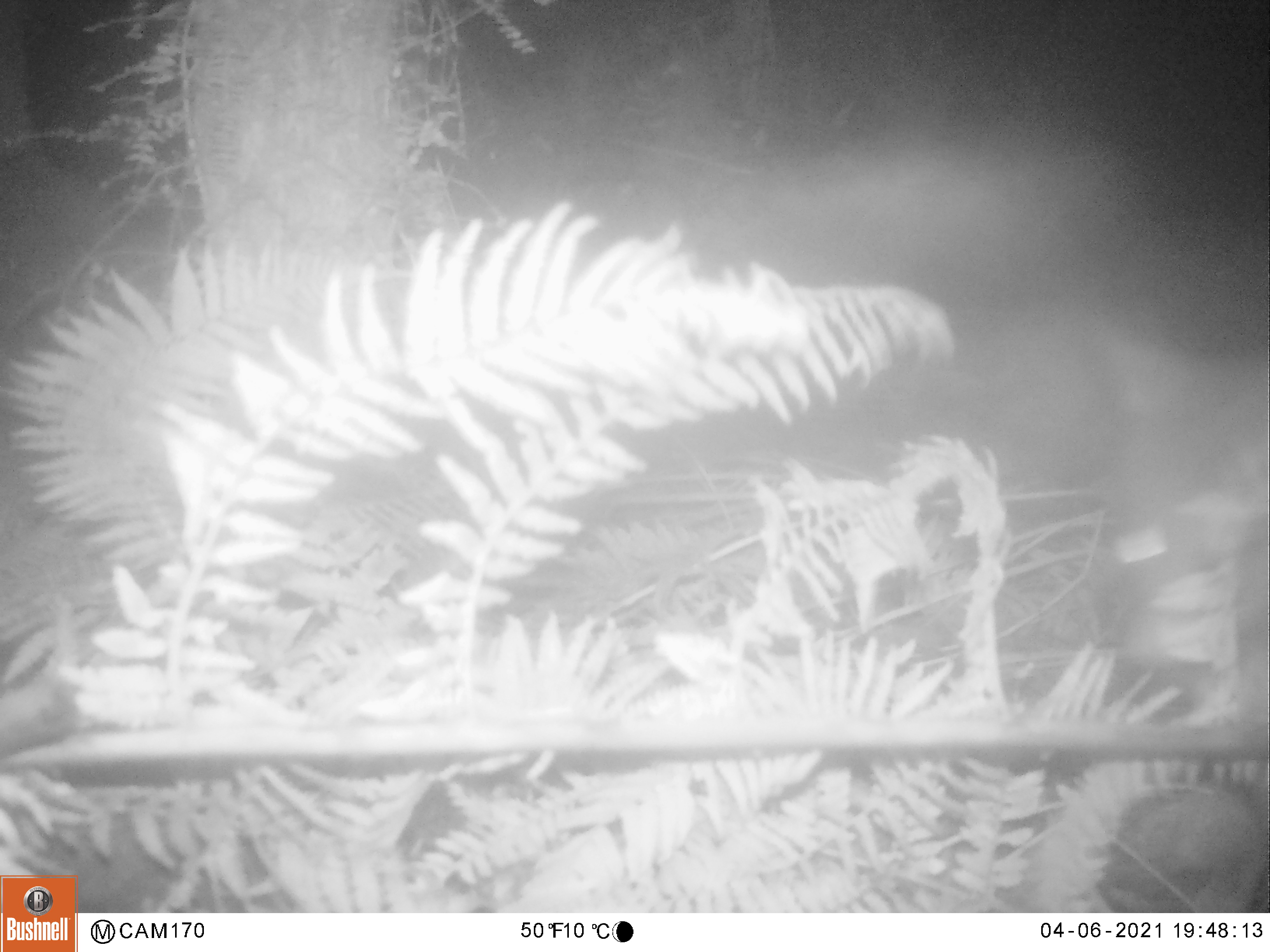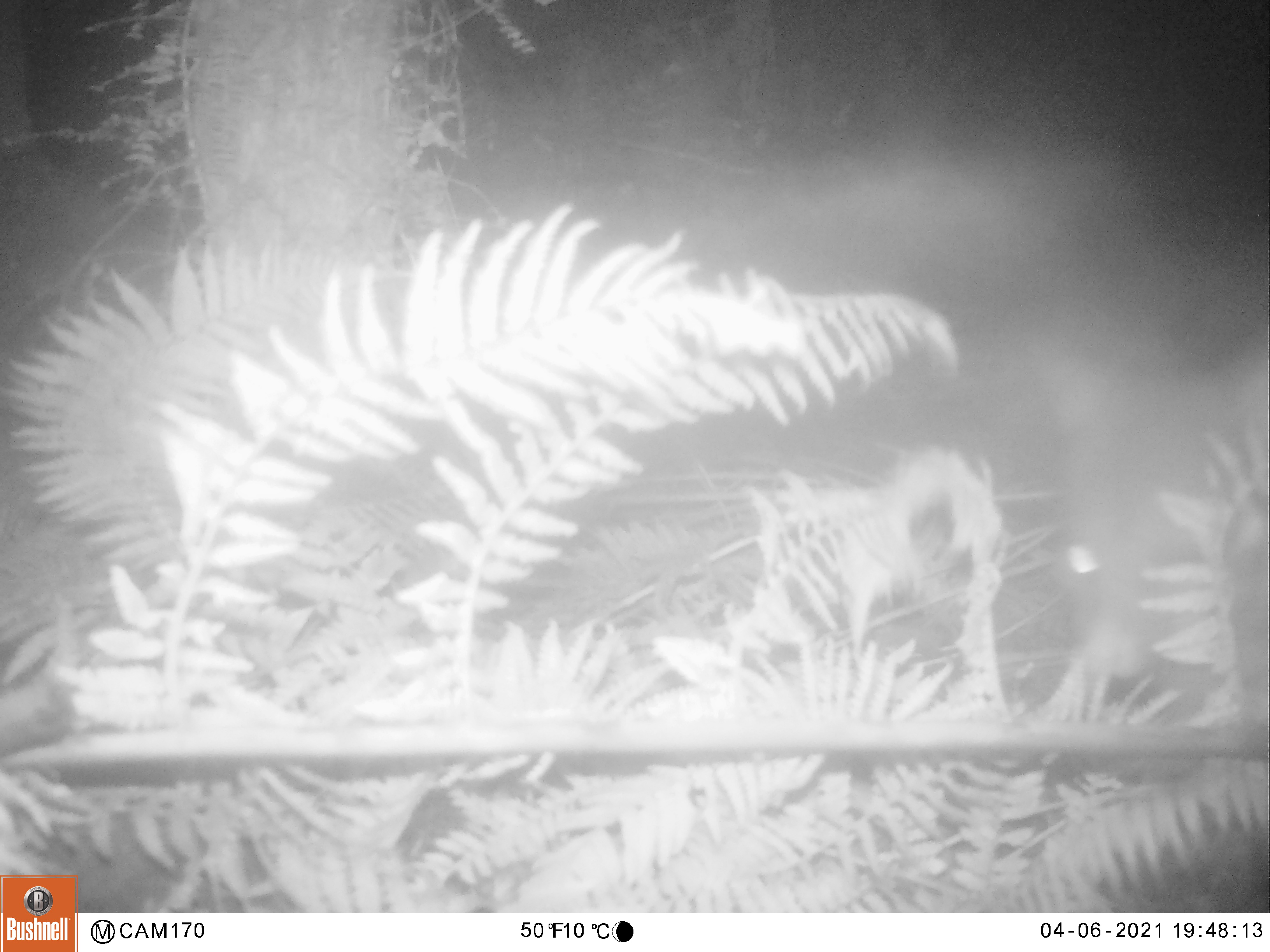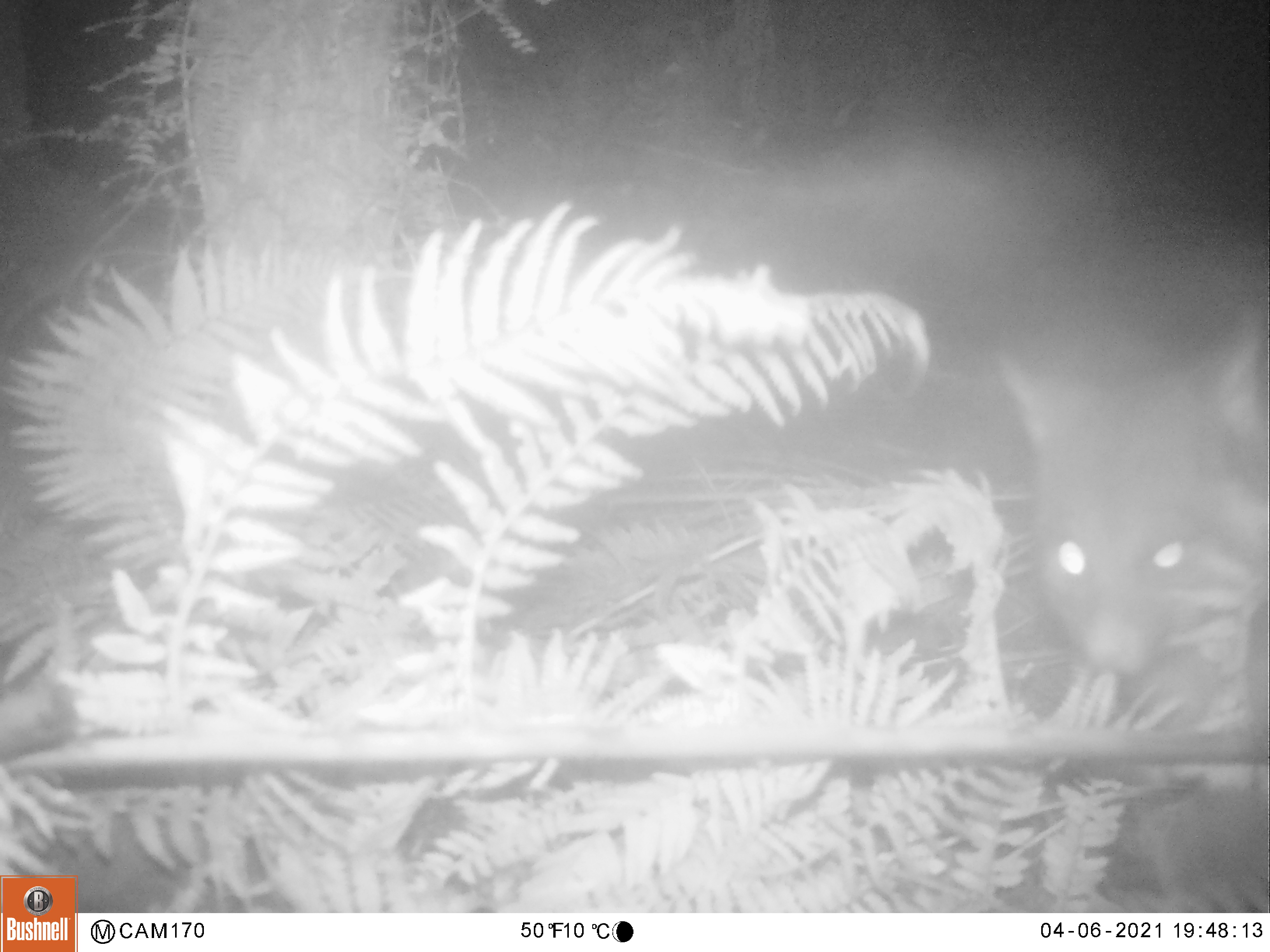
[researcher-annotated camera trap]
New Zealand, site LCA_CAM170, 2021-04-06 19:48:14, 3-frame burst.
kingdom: Animalia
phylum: Chordata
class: Mammalia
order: Diprotodontia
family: Phalangeridae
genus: Trichosurus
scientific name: Trichosurus vulpecula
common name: common brushtail possum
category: possum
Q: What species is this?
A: Possum (common brushtail possum) (Trichosurus vulpecula).